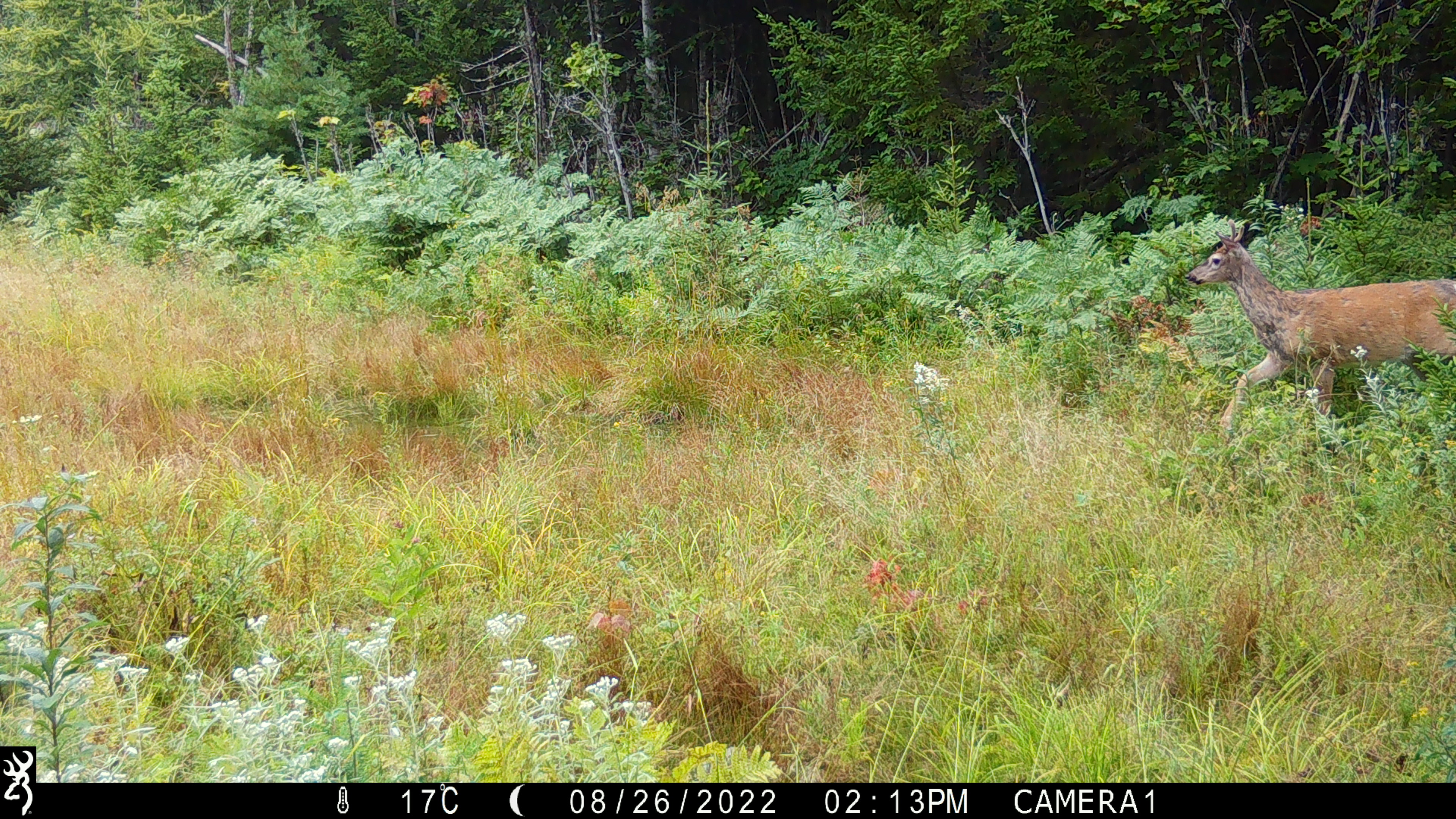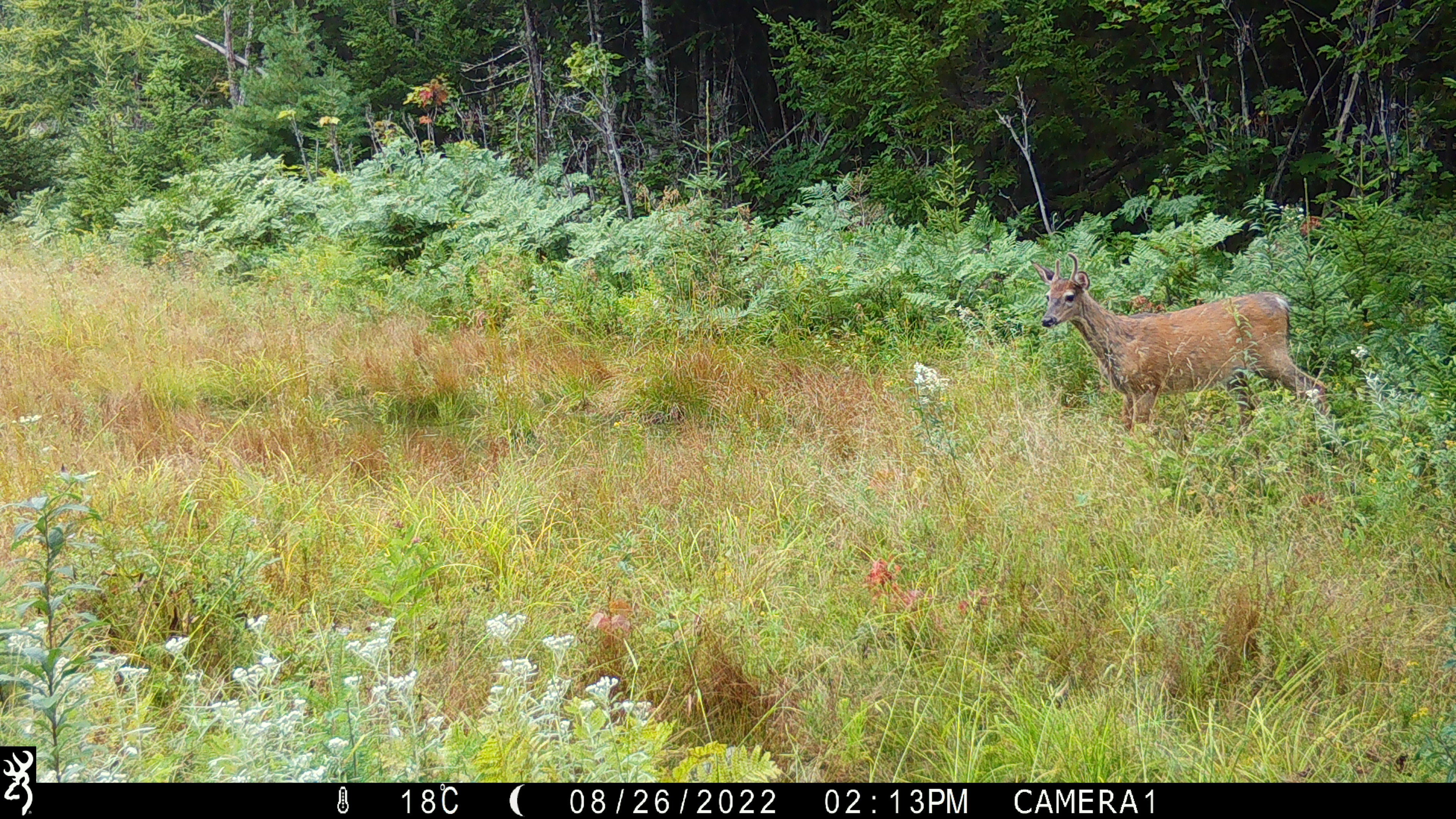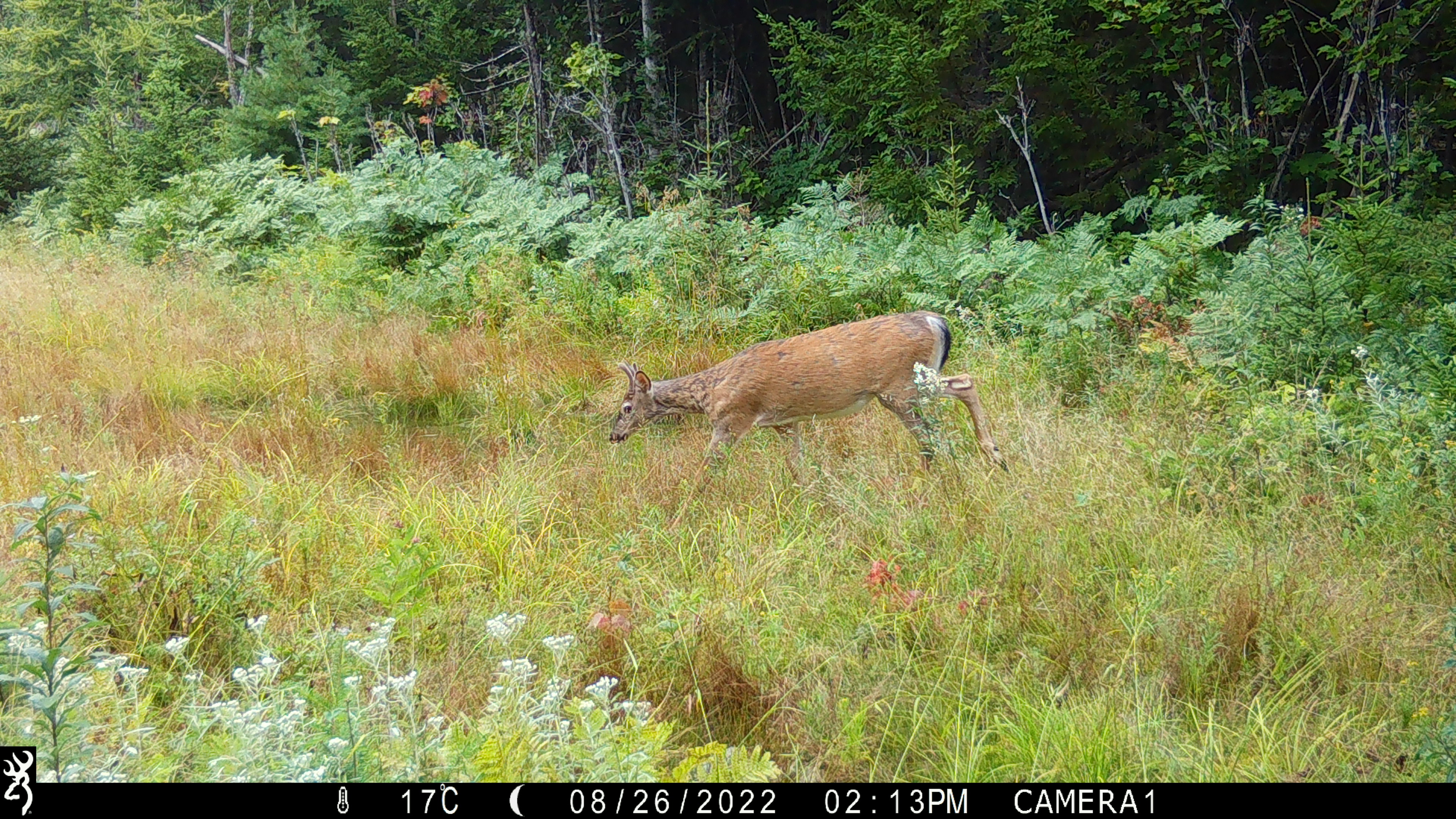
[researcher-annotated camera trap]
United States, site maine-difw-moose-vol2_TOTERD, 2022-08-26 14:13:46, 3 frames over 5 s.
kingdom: Animalia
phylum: Chordata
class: Mammalia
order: Artiodactyla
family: Cervidae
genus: Odocoileus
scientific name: Odocoileus virginianus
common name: white-tailed deer